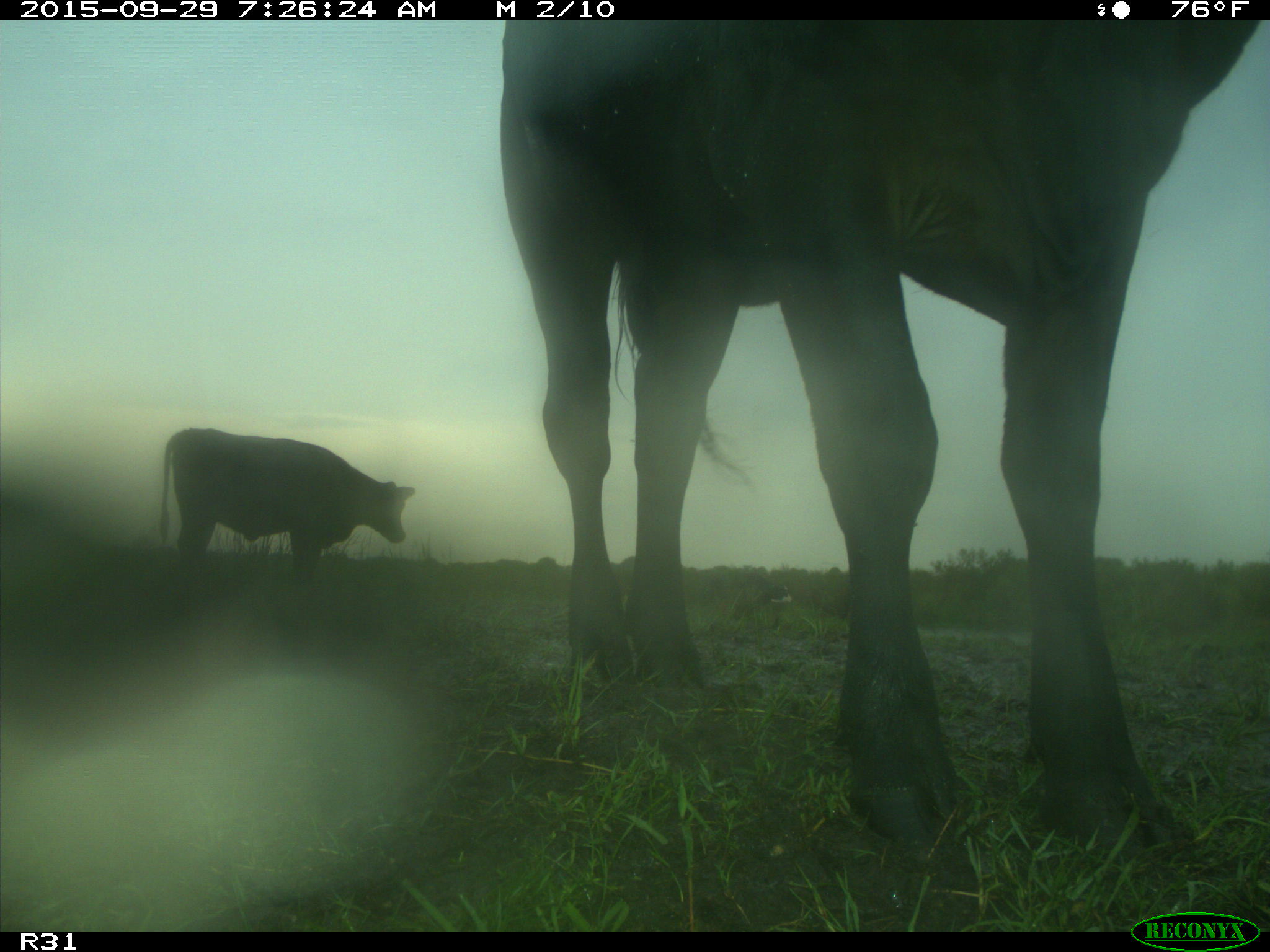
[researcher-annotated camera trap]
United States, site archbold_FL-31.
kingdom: Animalia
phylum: Chordata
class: Mammalia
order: Artiodactyla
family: Bovidae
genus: Bos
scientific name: Bos taurus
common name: domestic cow